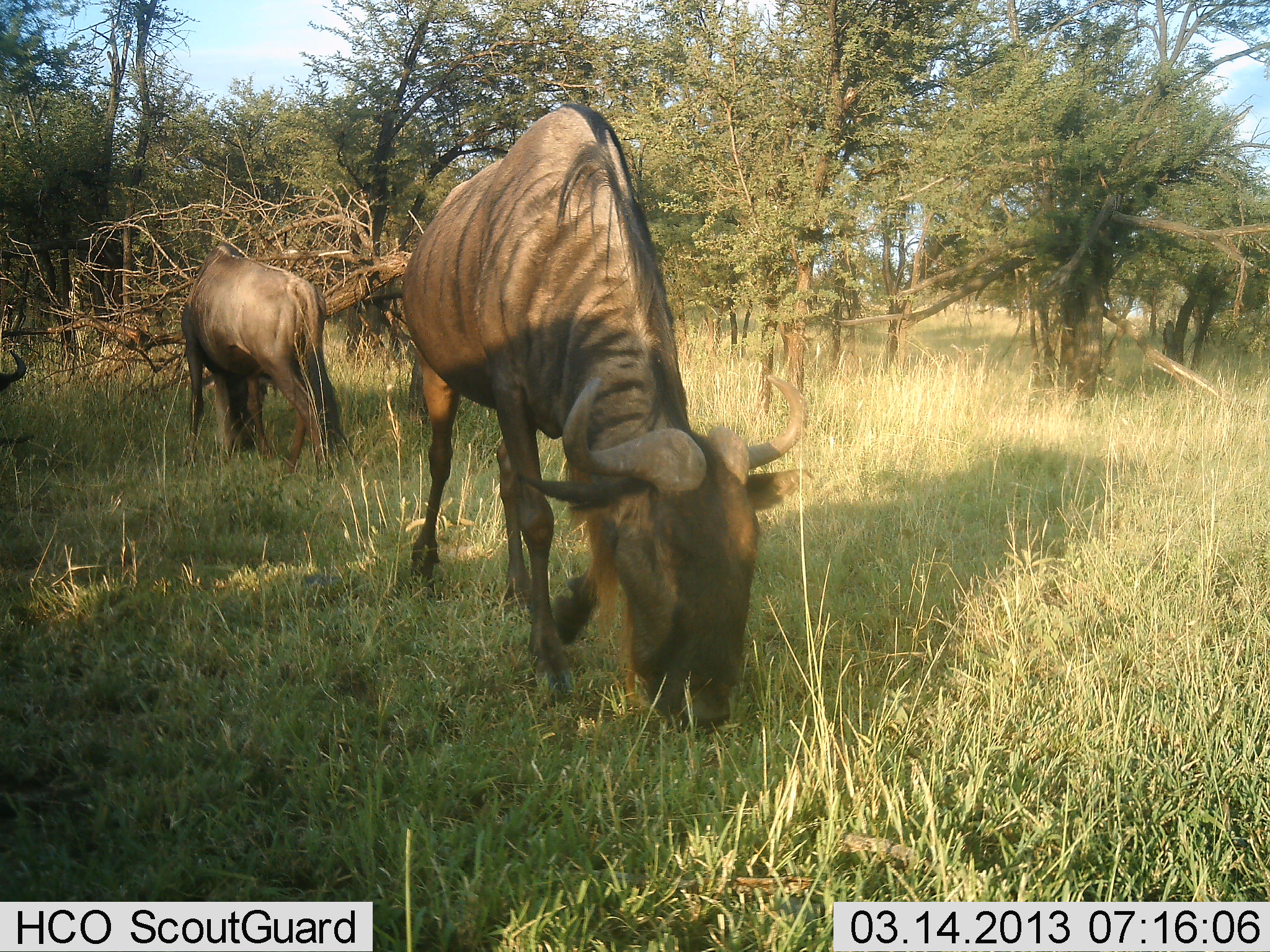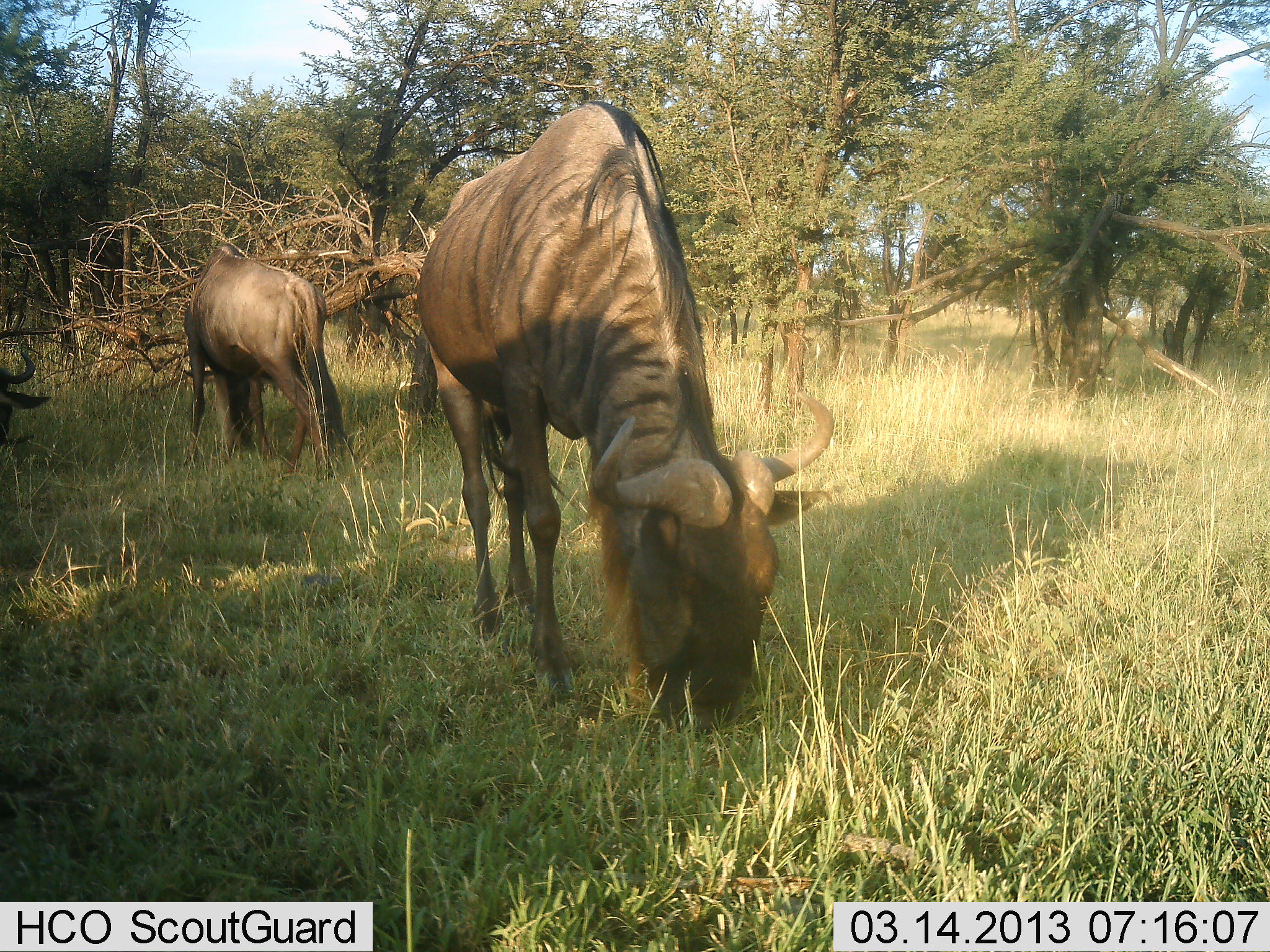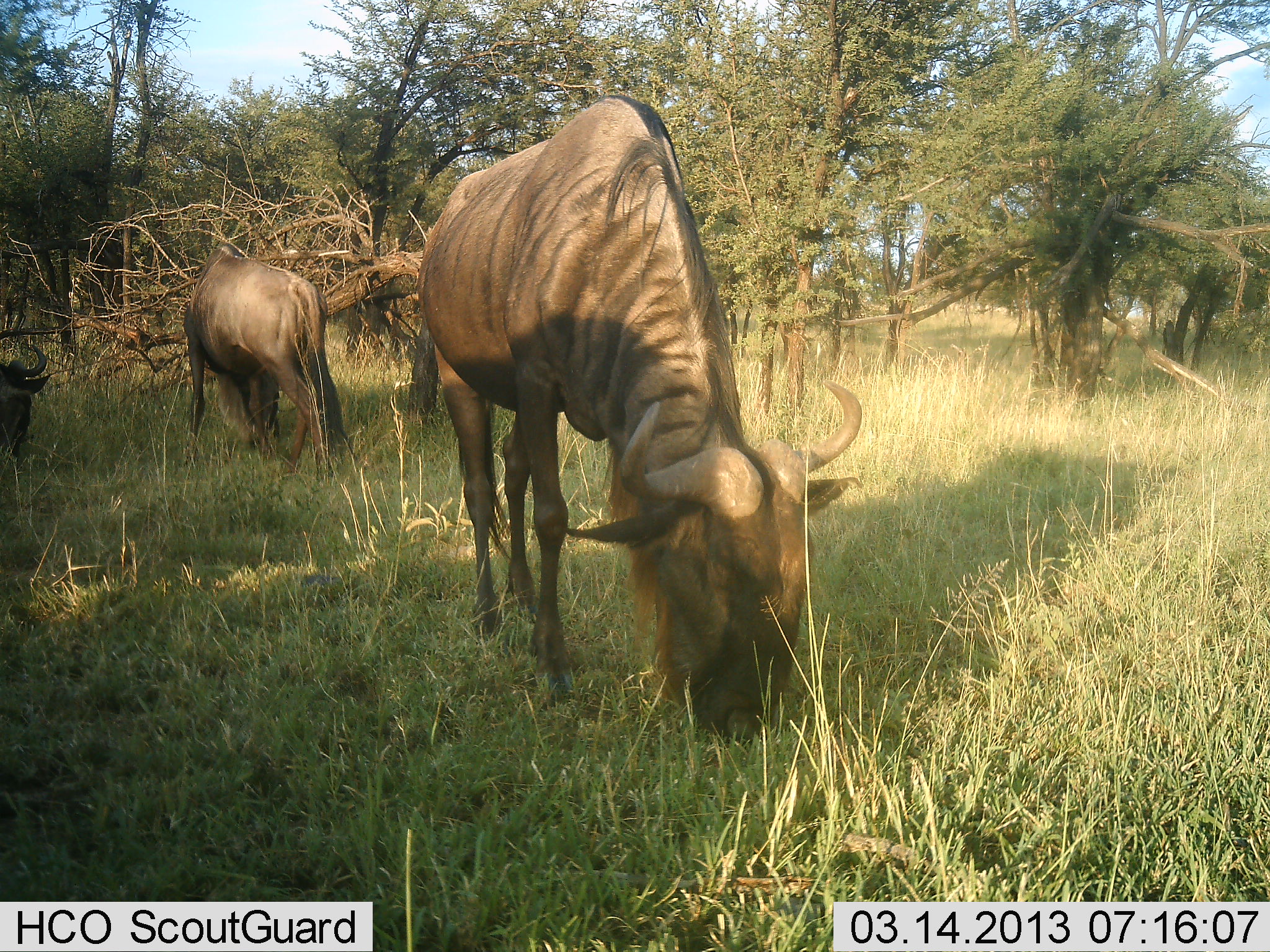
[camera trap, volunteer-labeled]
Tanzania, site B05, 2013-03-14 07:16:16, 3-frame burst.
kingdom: Animalia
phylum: Chordata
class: Mammalia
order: Artiodactyla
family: Bovidae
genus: Connochaetes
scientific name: Connochaetes taurinus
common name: blue wildebeest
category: wildebeest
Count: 3.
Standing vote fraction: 21%.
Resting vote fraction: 0%.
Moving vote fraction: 7%.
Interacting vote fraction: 0%.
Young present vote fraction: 0%.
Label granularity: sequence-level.